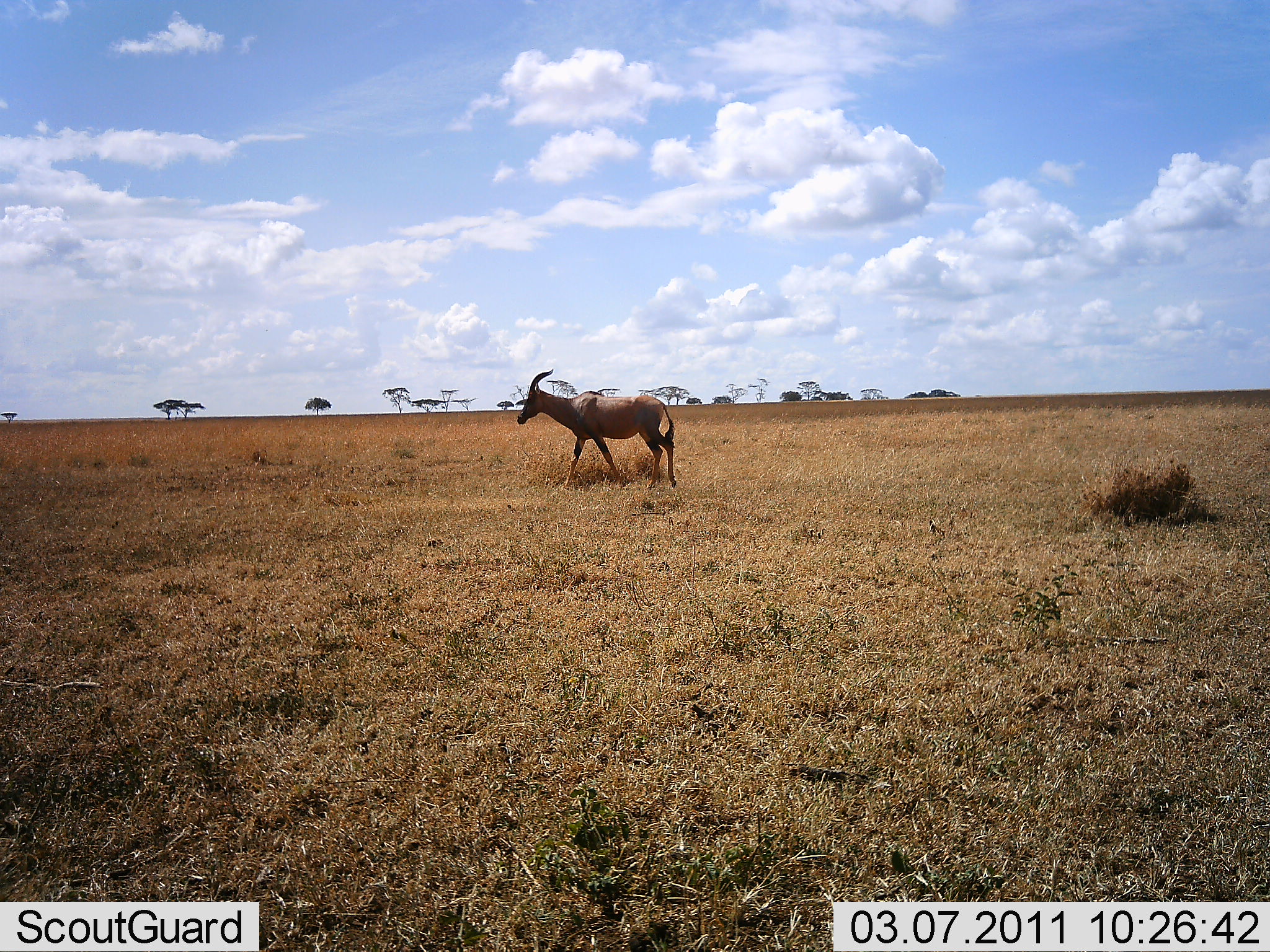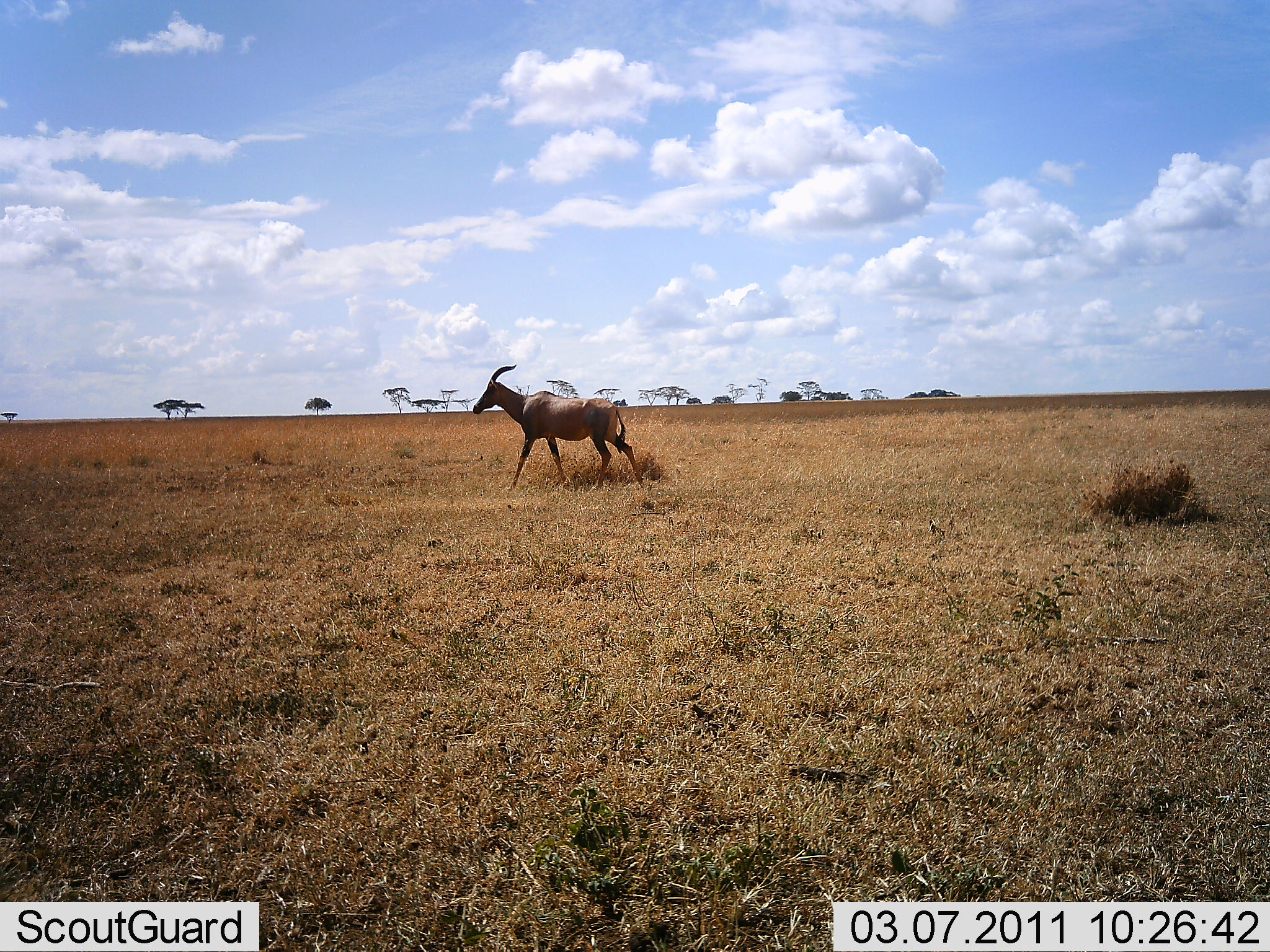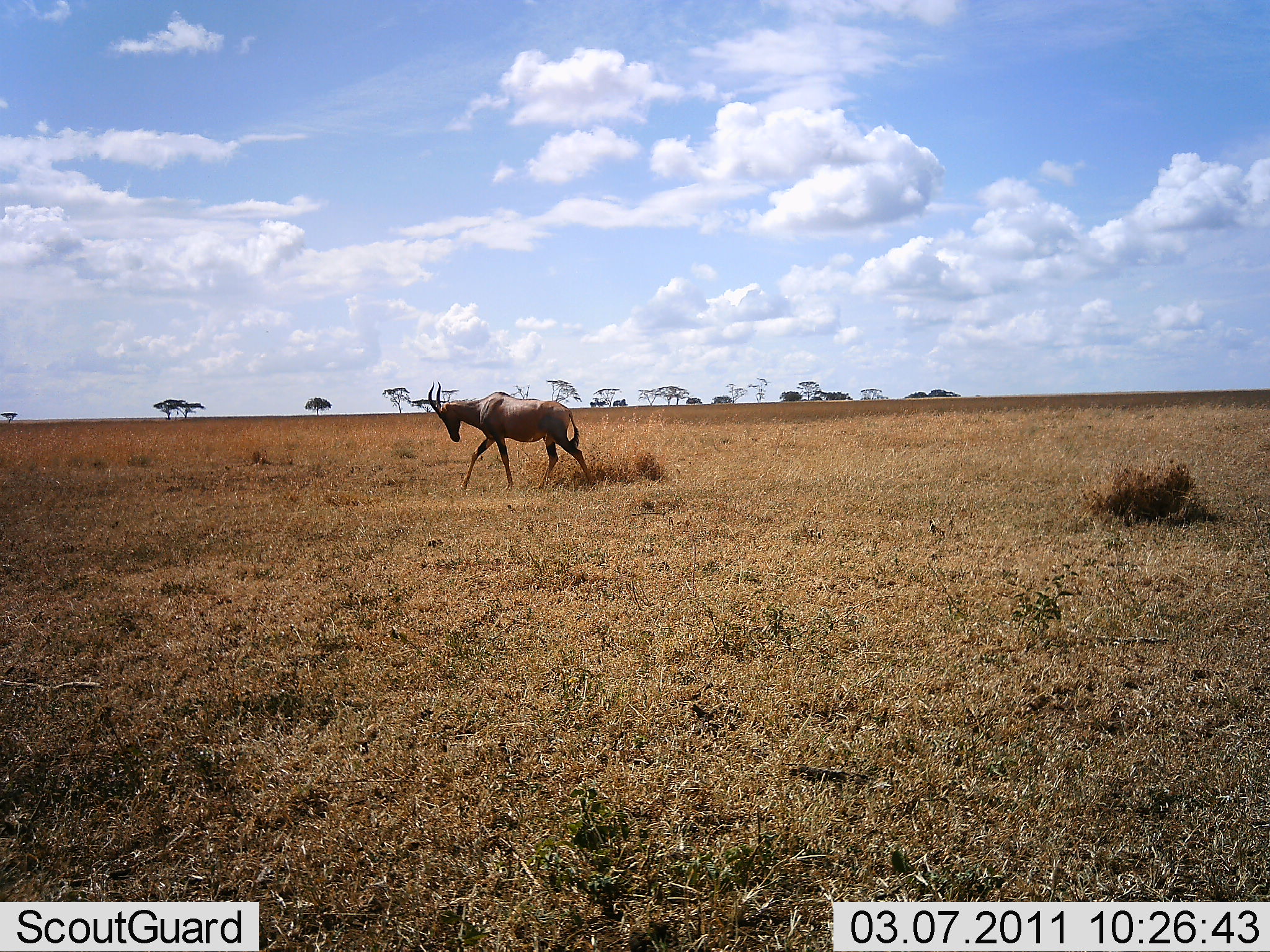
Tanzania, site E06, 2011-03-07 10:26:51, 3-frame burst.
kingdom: Animalia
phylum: Chordata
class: Mammalia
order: Artiodactyla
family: Bovidae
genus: Damaliscus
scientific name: Damaliscus lunatus jimela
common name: topi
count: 1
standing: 8%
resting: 0%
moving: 100%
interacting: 0%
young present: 0%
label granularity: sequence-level